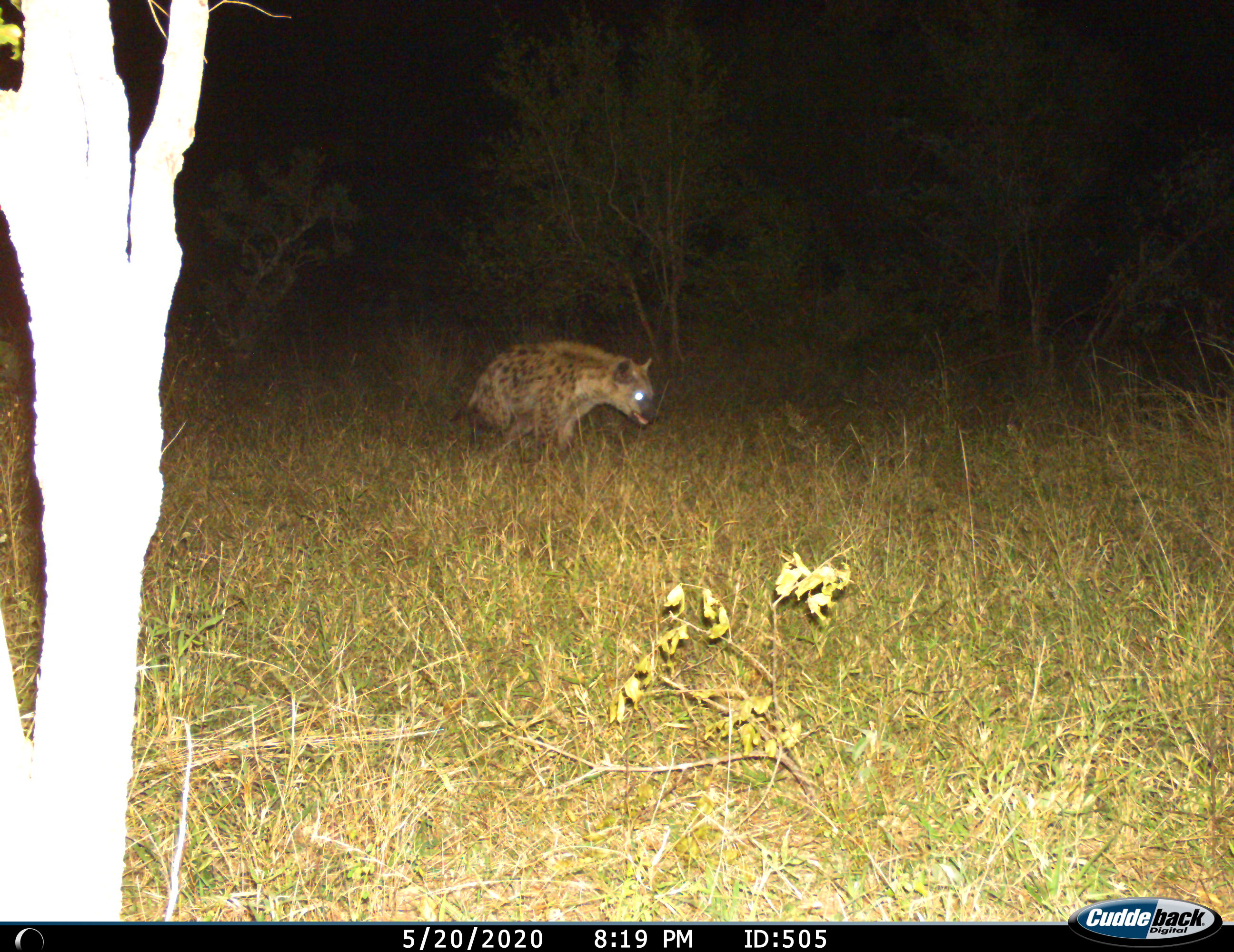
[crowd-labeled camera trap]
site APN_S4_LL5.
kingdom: Animalia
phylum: Chordata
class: Mammalia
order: Carnivora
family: Hyaenidae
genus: Crocuta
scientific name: Crocuta crocuta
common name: spotted hyena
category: hyenaspotted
Hyenaspotted (spotted hyena) (Crocuta crocuta), count 1. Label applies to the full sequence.